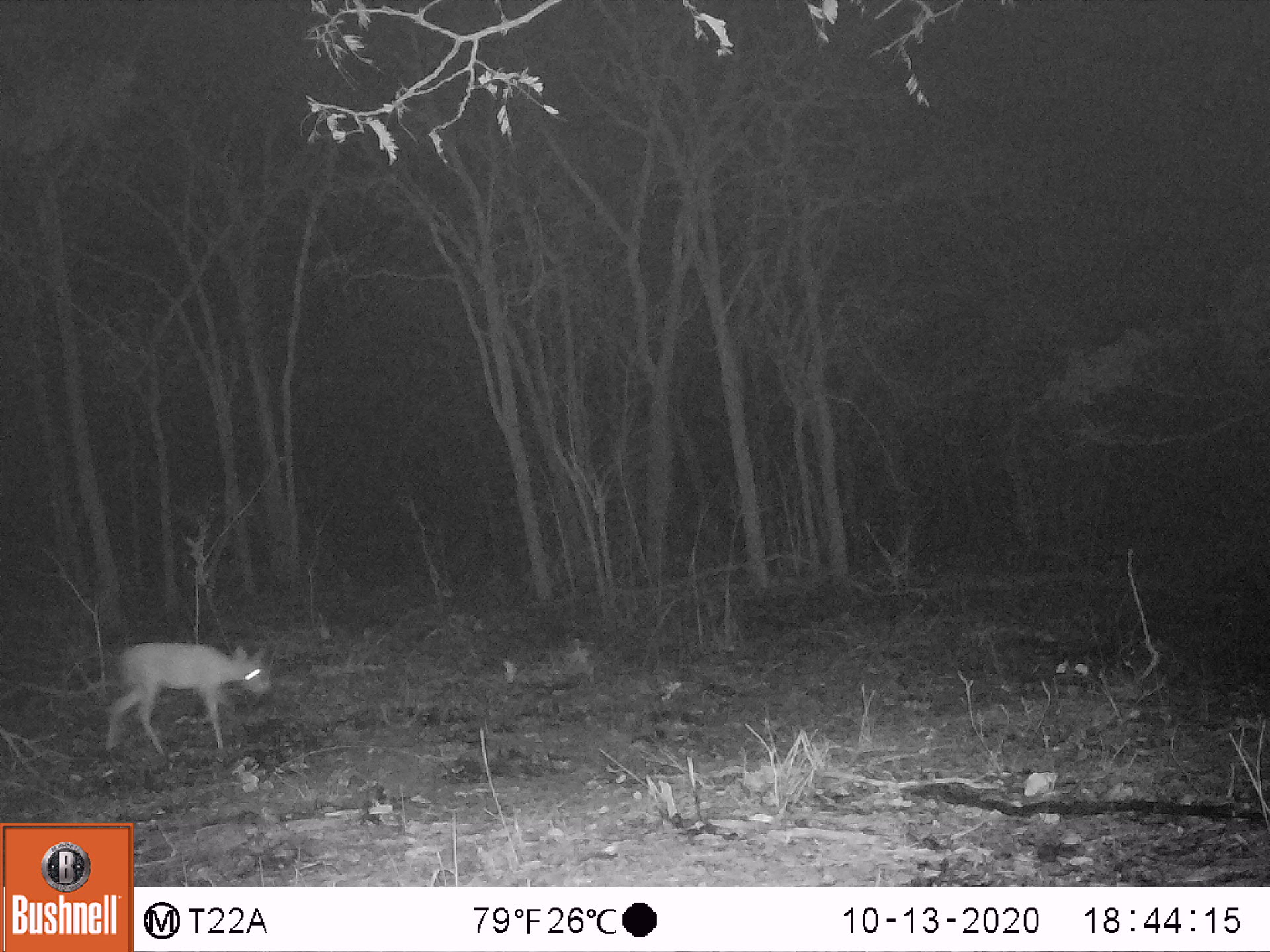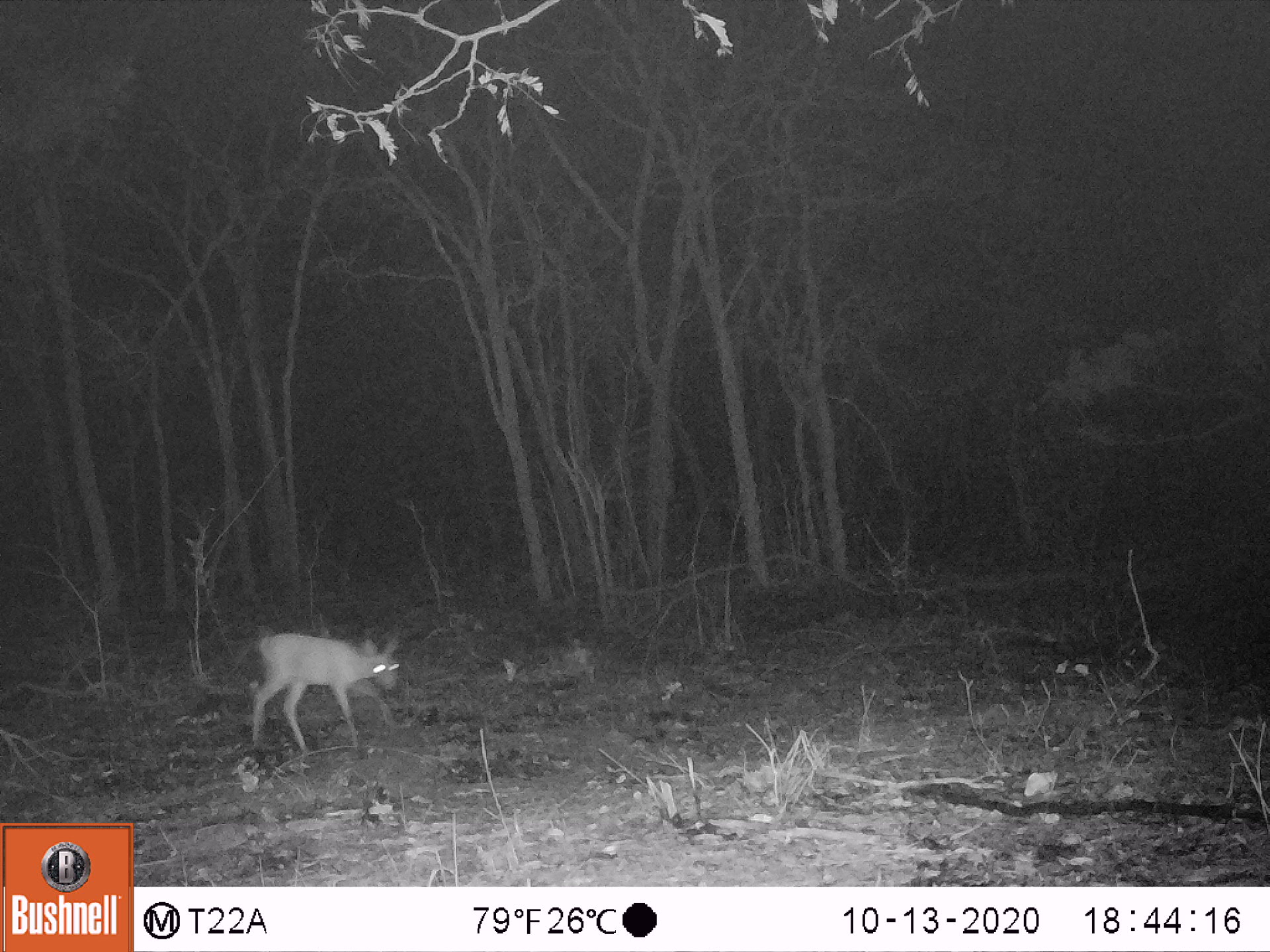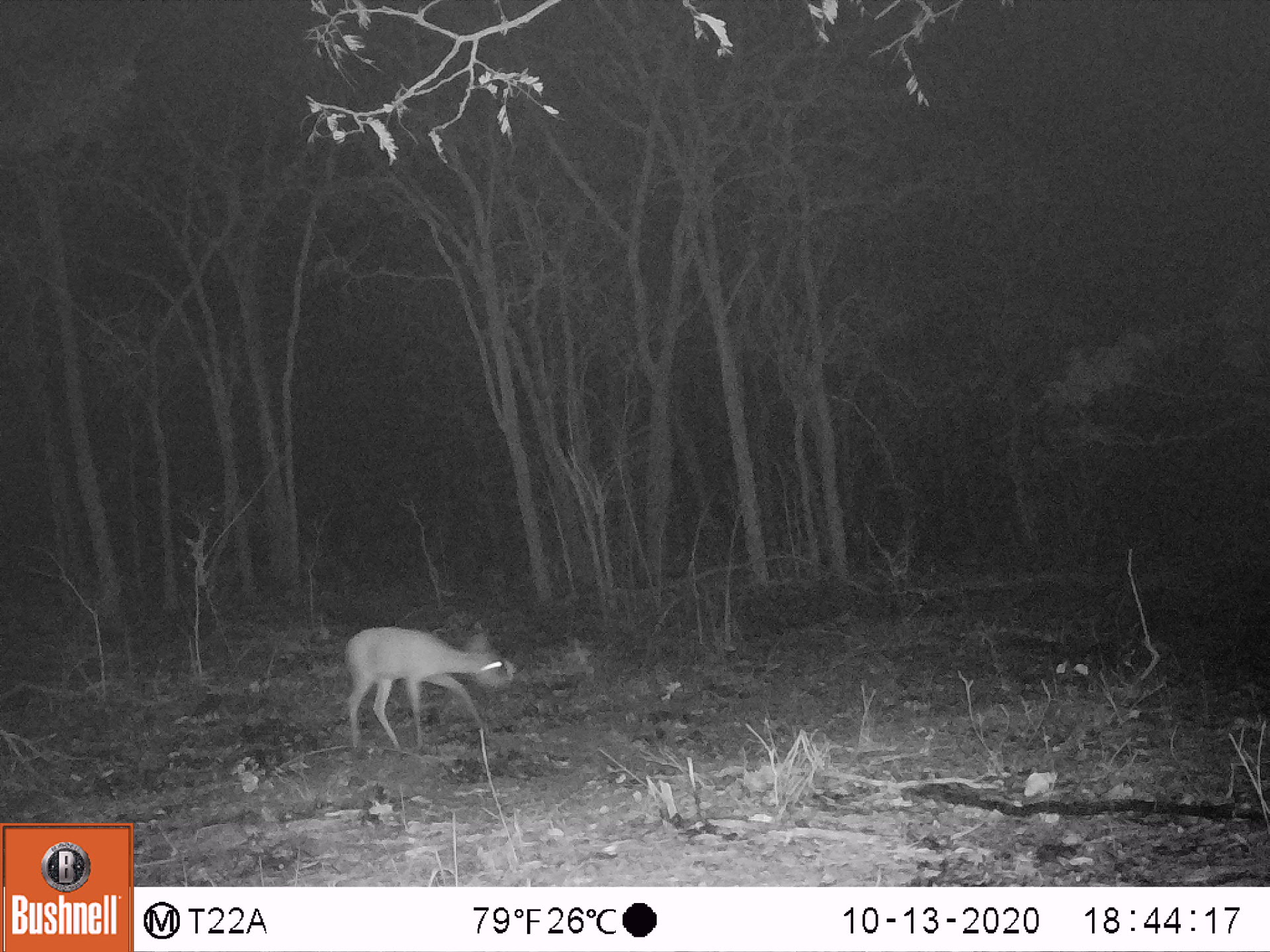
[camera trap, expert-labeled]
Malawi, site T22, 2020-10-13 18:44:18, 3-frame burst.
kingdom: Animalia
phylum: Chordata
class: Mammalia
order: Artiodactyla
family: Bovidae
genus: Sylvicapra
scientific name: Sylvicapra grimmia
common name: common duiker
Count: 1.